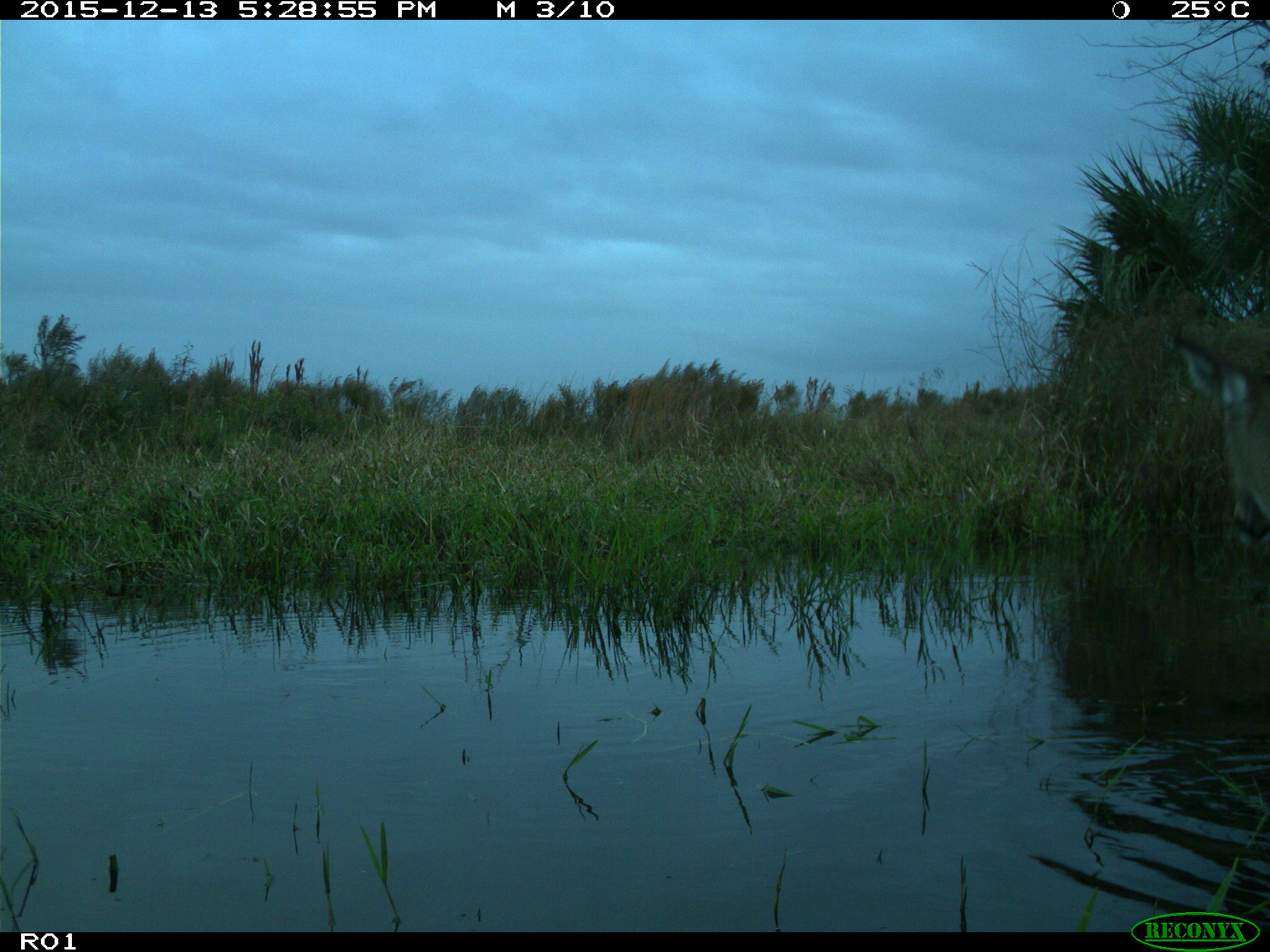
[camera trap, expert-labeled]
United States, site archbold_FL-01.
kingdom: Animalia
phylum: Chordata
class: Mammalia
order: Artiodactyla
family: Cervidae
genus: Odocoileus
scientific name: Odocoileus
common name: deer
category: unidentified deer